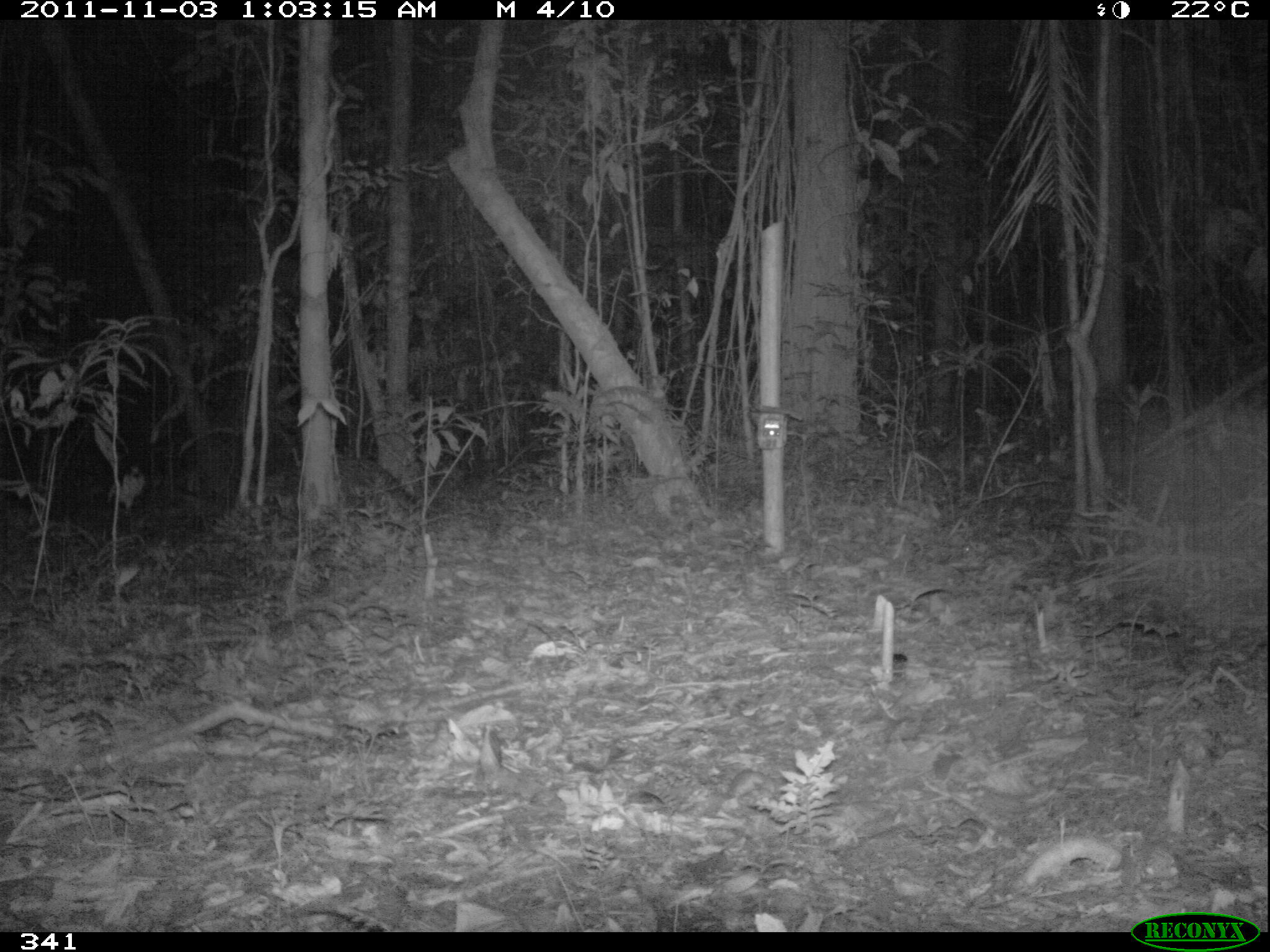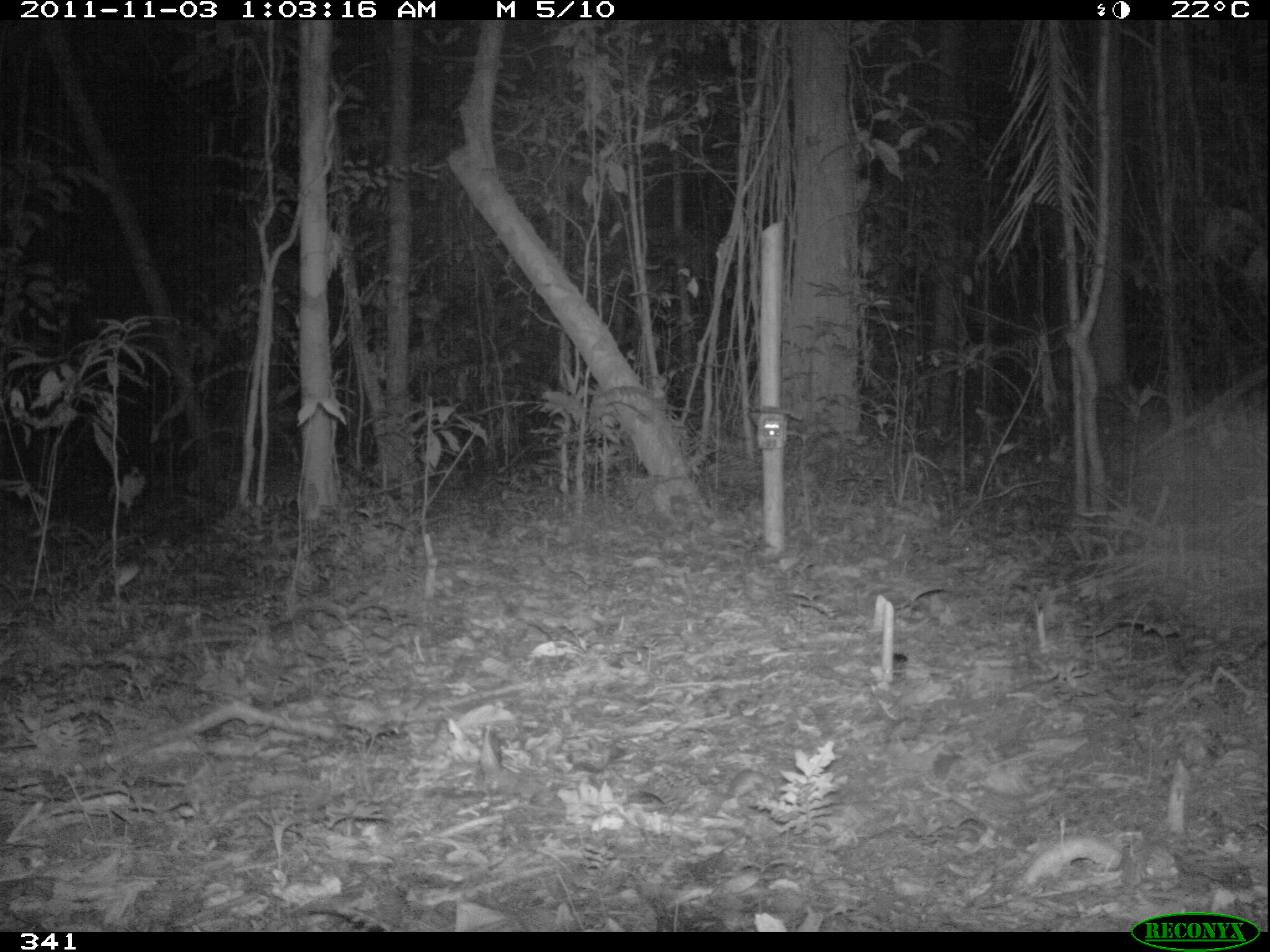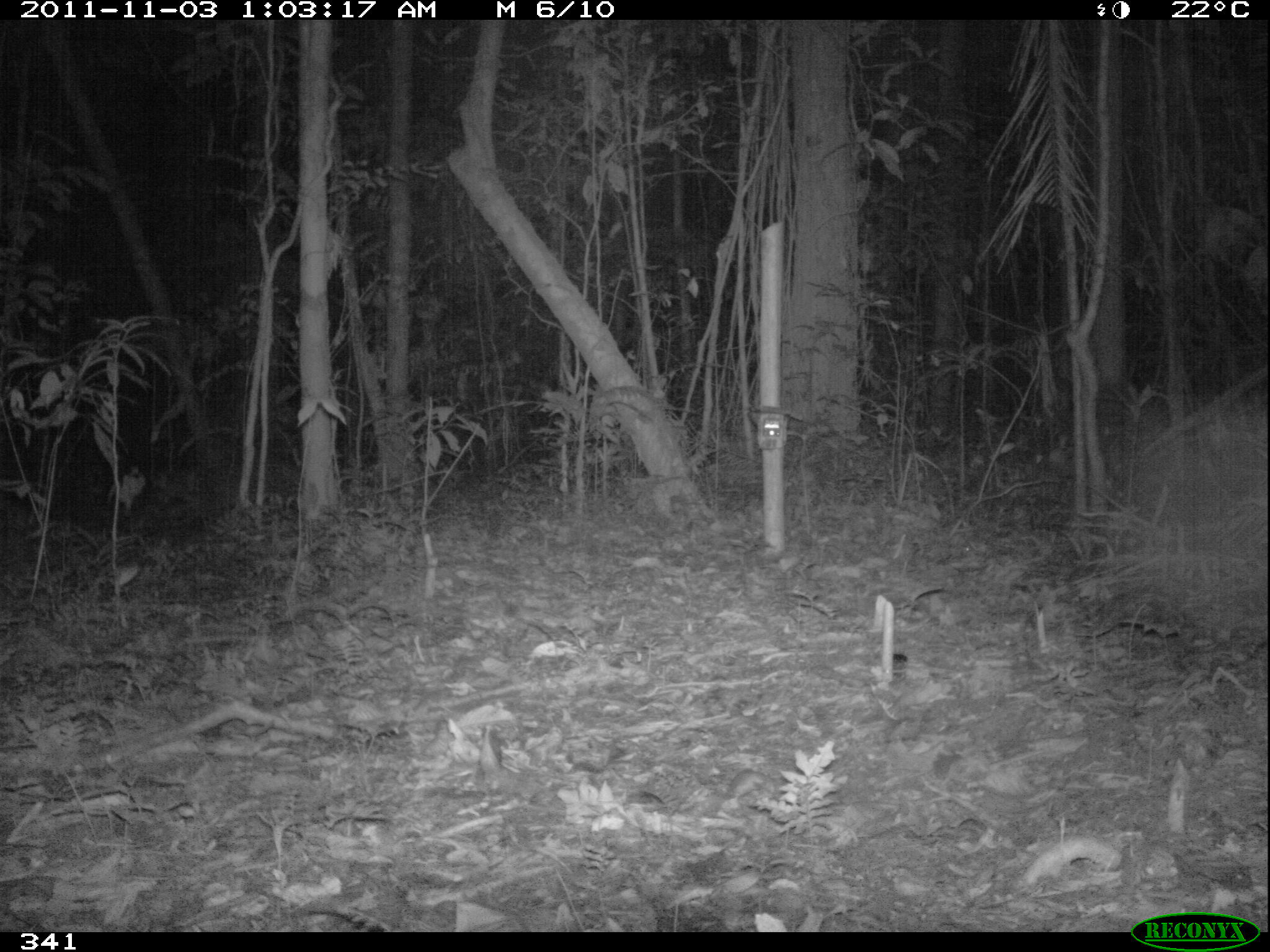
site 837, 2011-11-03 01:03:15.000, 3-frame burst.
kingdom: Animalia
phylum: Chordata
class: Mammalia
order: Carnivora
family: Felidae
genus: Leopardus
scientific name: Leopardus pardalis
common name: ocelot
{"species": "Leopardus pardalis (ocelot)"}